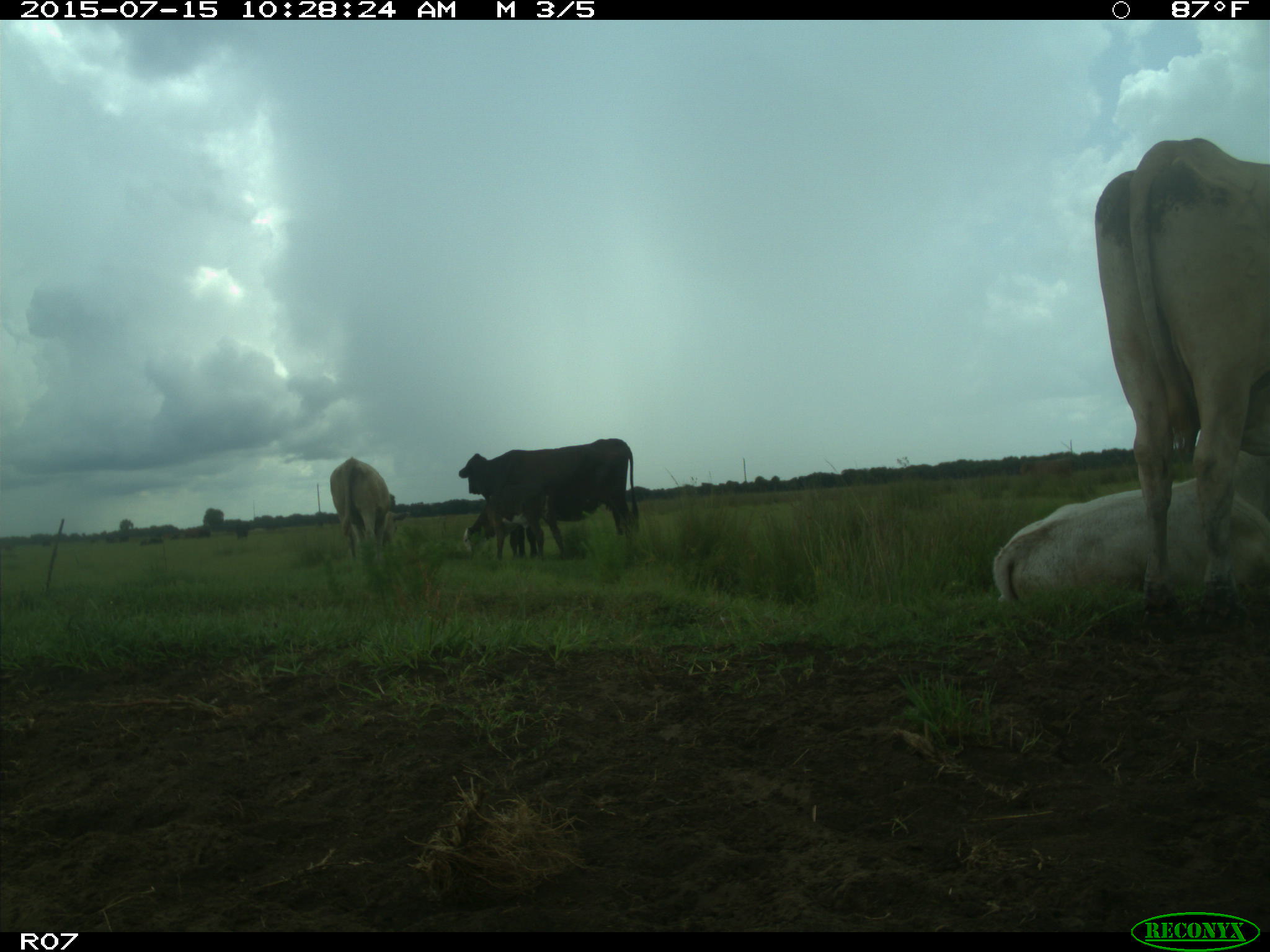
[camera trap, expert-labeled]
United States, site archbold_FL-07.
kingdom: Animalia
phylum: Chordata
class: Mammalia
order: Artiodactyla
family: Bovidae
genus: Bos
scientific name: Bos taurus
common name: domestic cow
Bos taurus (domestic cow).